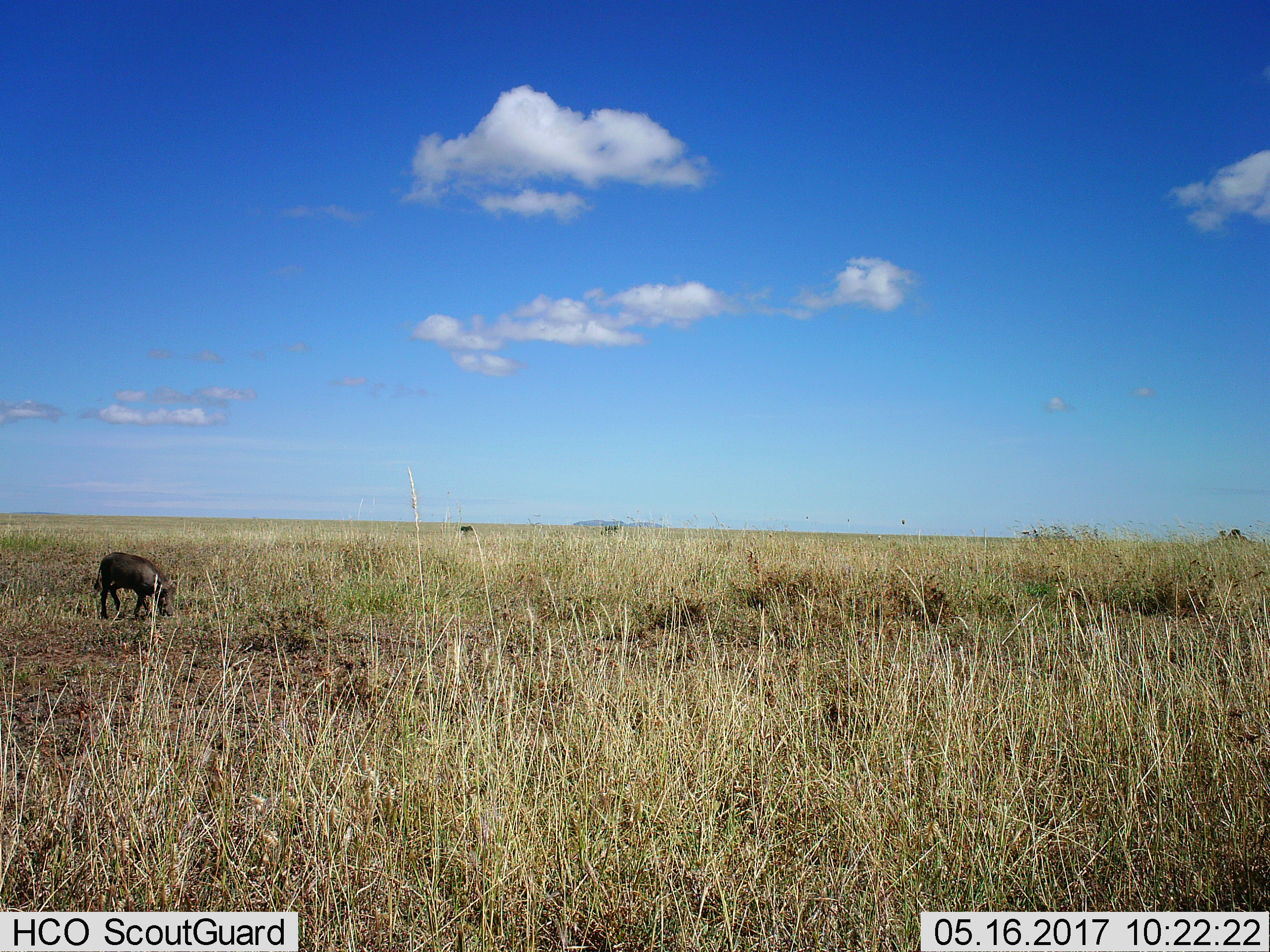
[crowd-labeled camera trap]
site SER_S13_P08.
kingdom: Animalia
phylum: Chordata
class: Mammalia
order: Artiodactyla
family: Suidae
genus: Phacochoerus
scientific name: Phacochoerus africanus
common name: warthog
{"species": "warthog (Phacochoerus africanus)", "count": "1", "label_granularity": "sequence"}